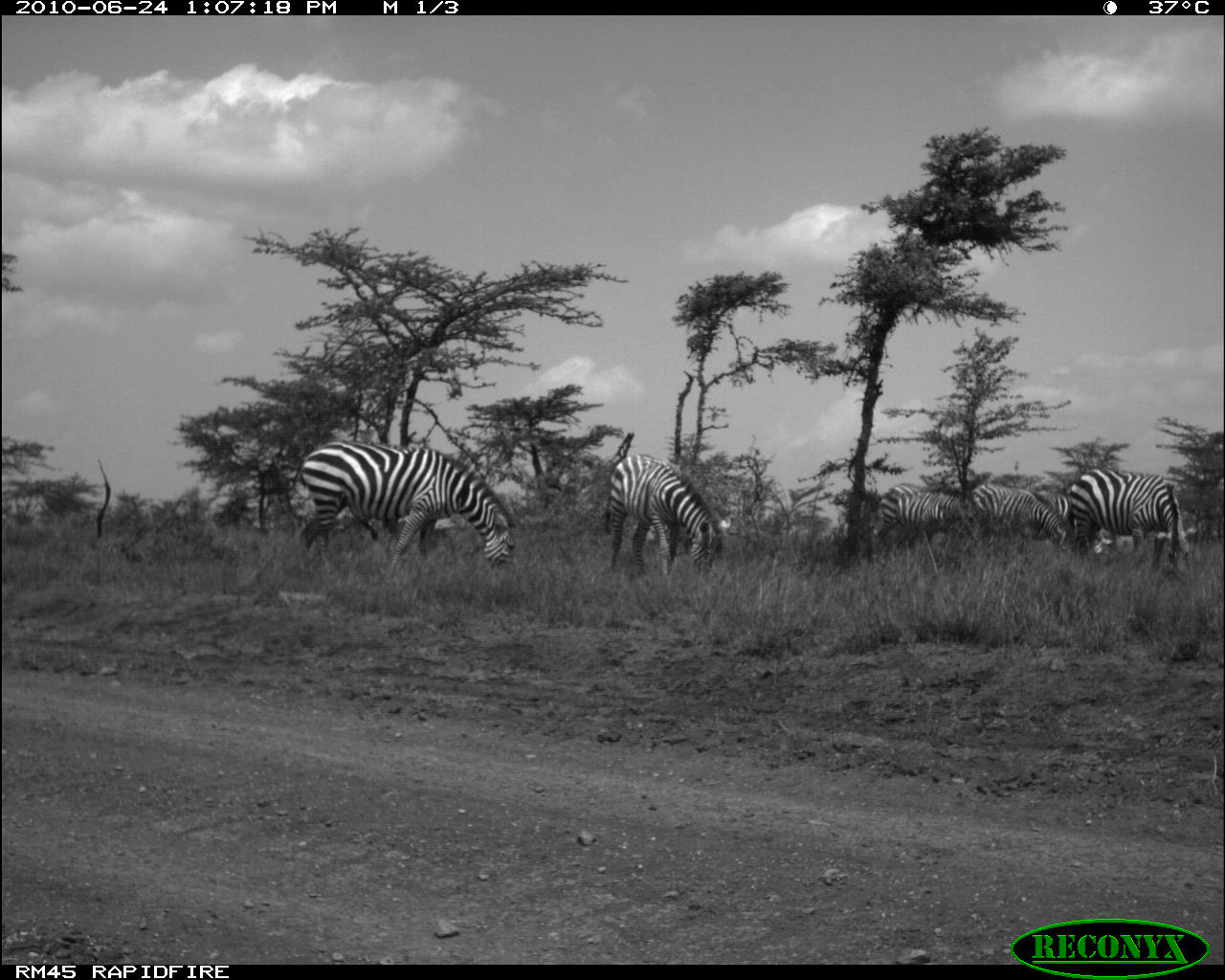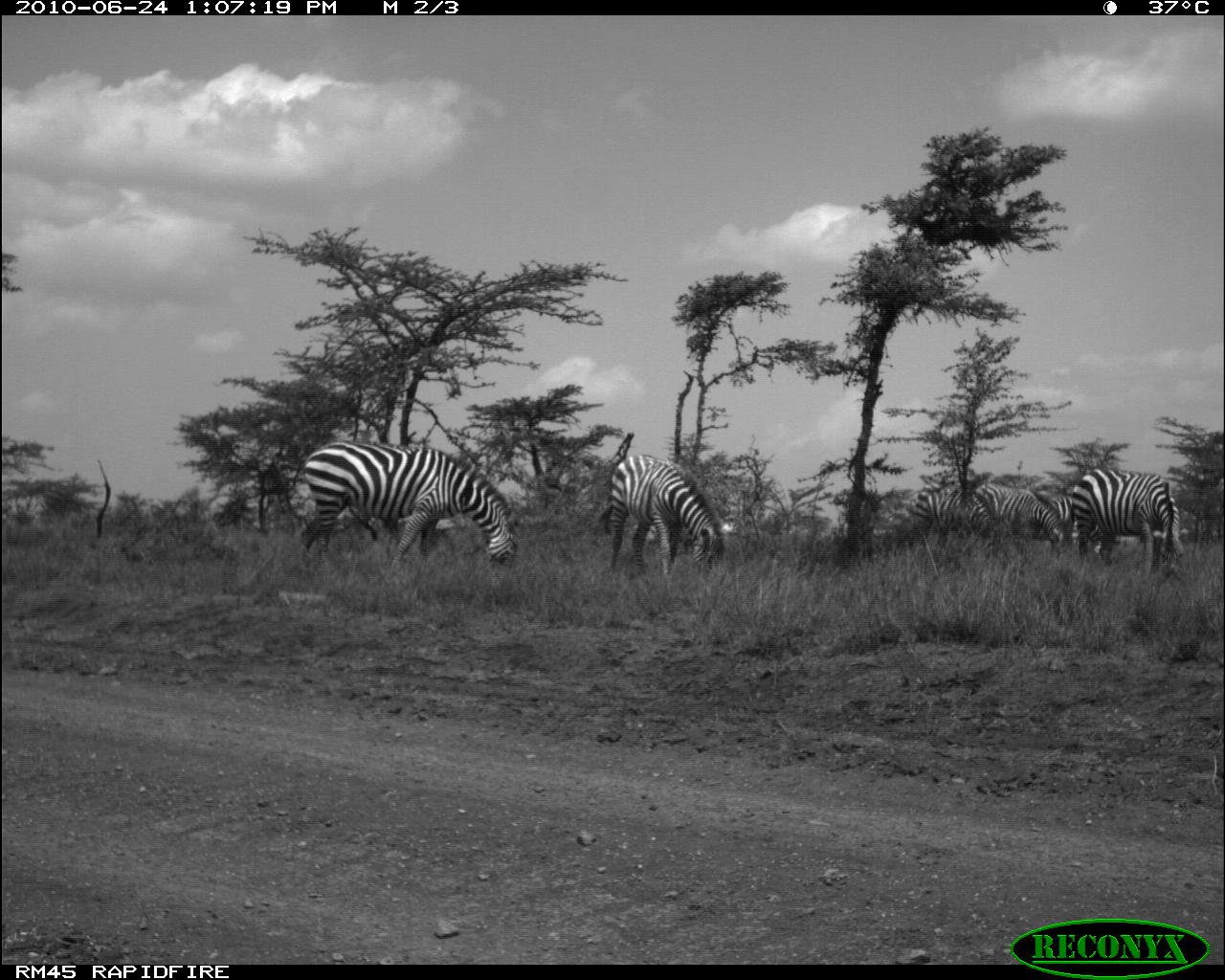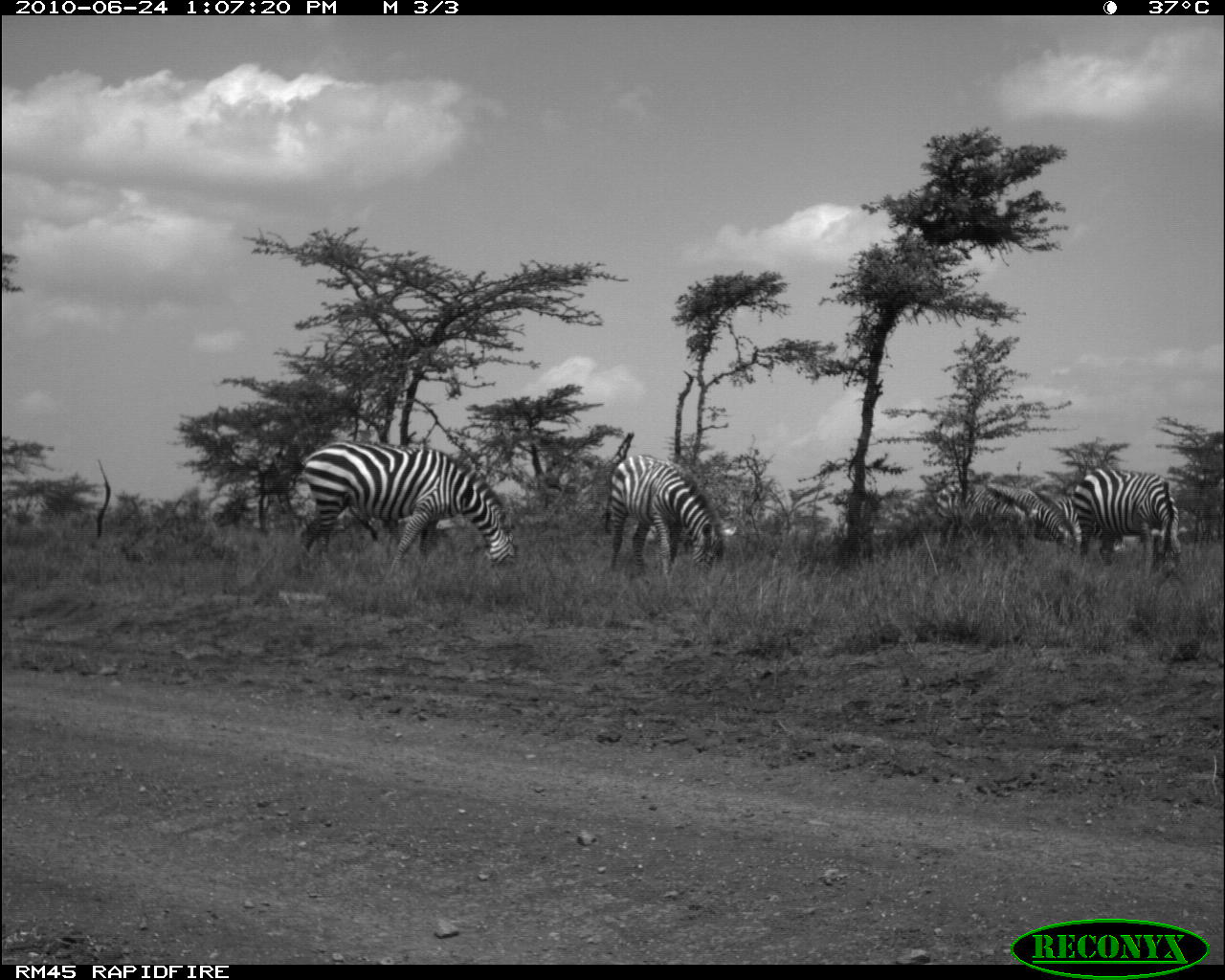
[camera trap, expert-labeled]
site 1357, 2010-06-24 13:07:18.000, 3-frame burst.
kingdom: Animalia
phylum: Chordata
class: Mammalia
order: Perissodactyla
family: Equidae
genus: Equus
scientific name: Equus quagga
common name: plains zebra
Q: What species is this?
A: Equus quagga (plains zebra).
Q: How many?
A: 6.